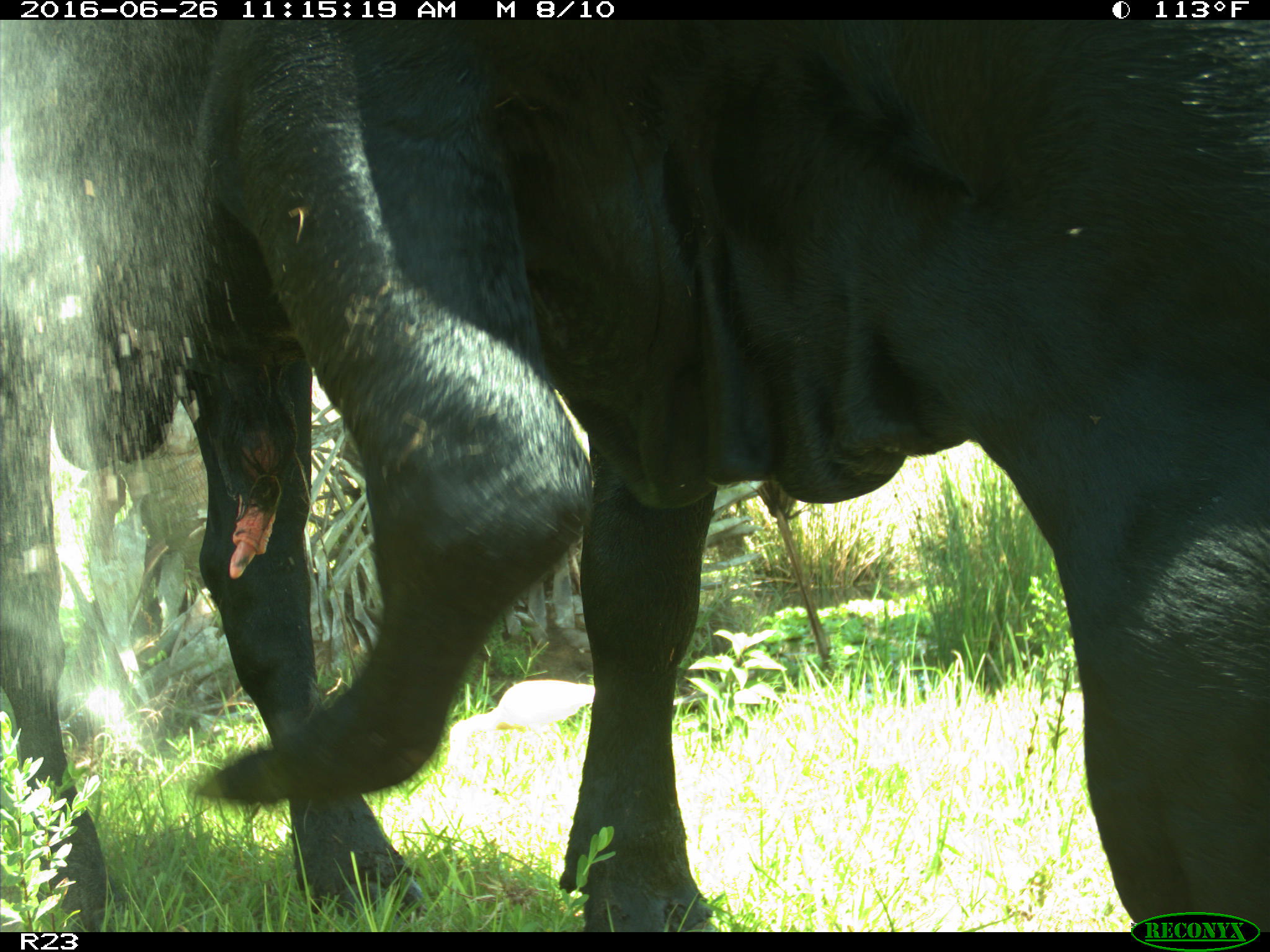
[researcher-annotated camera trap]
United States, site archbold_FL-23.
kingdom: Animalia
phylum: Chordata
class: Mammalia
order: Artiodactyla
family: Bovidae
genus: Bos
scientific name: Bos taurus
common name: domestic cow